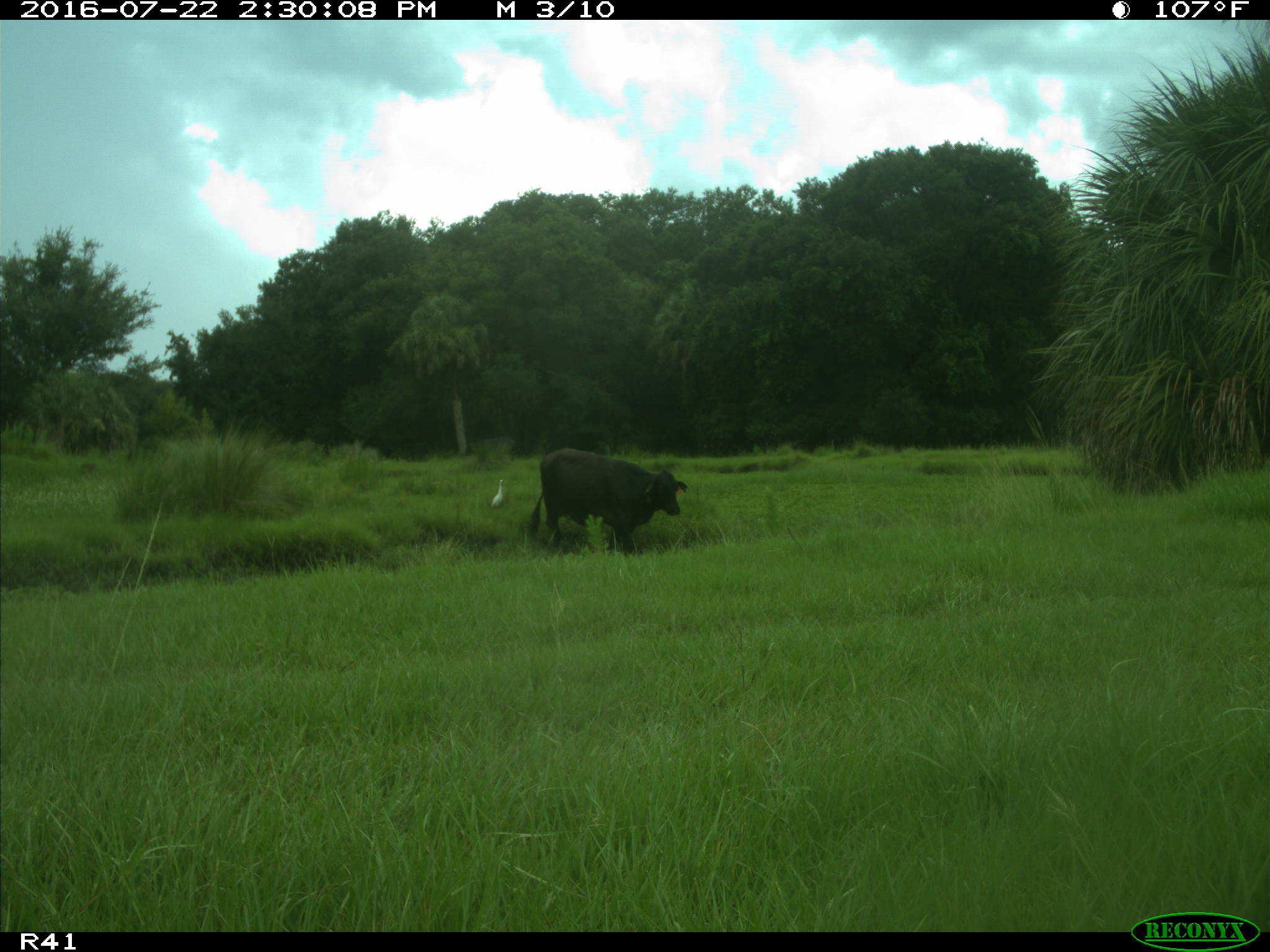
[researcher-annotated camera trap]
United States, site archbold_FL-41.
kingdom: Animalia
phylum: Chordata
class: Mammalia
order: Artiodactyla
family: Bovidae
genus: Bos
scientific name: Bos taurus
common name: domestic cow